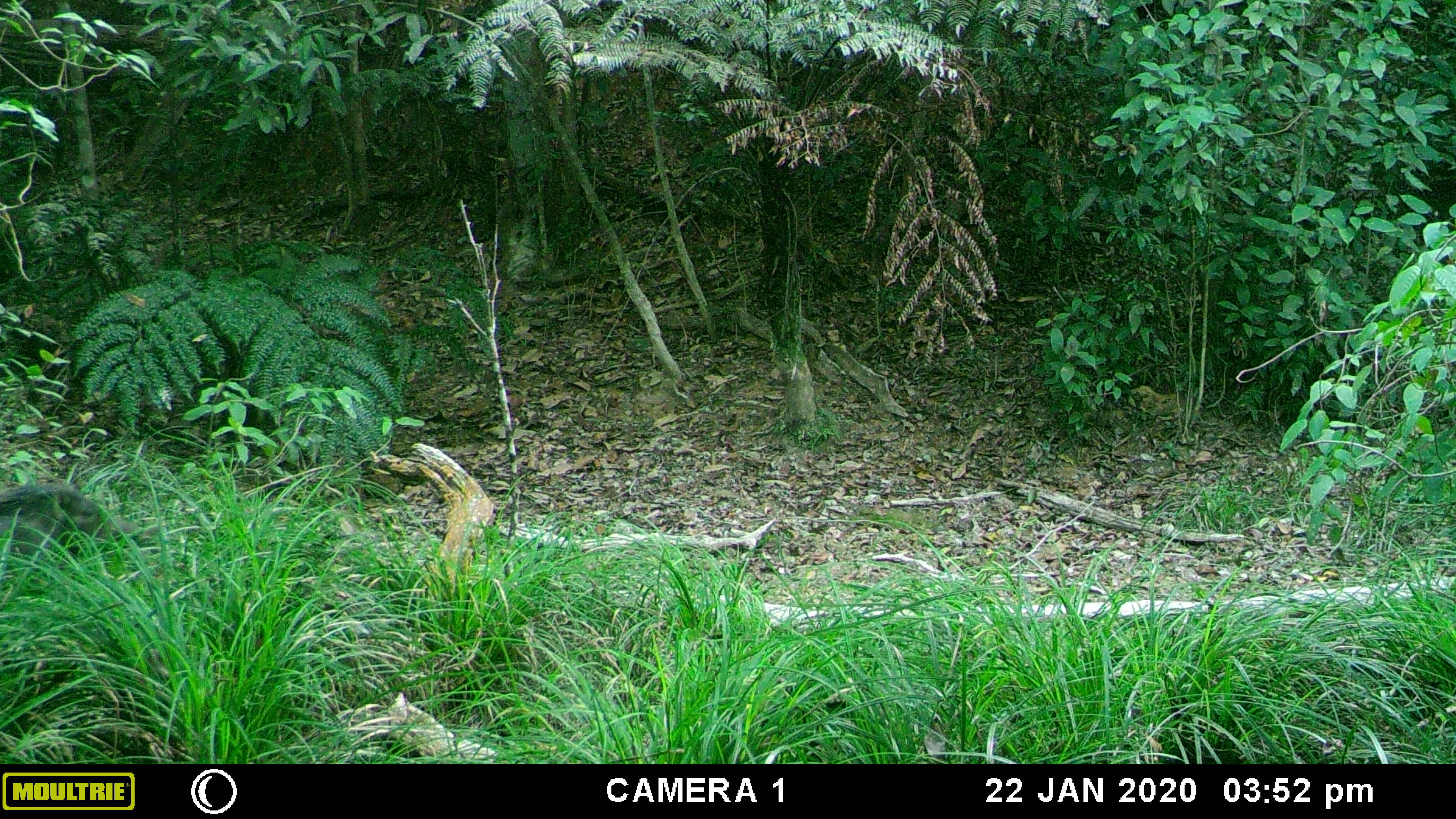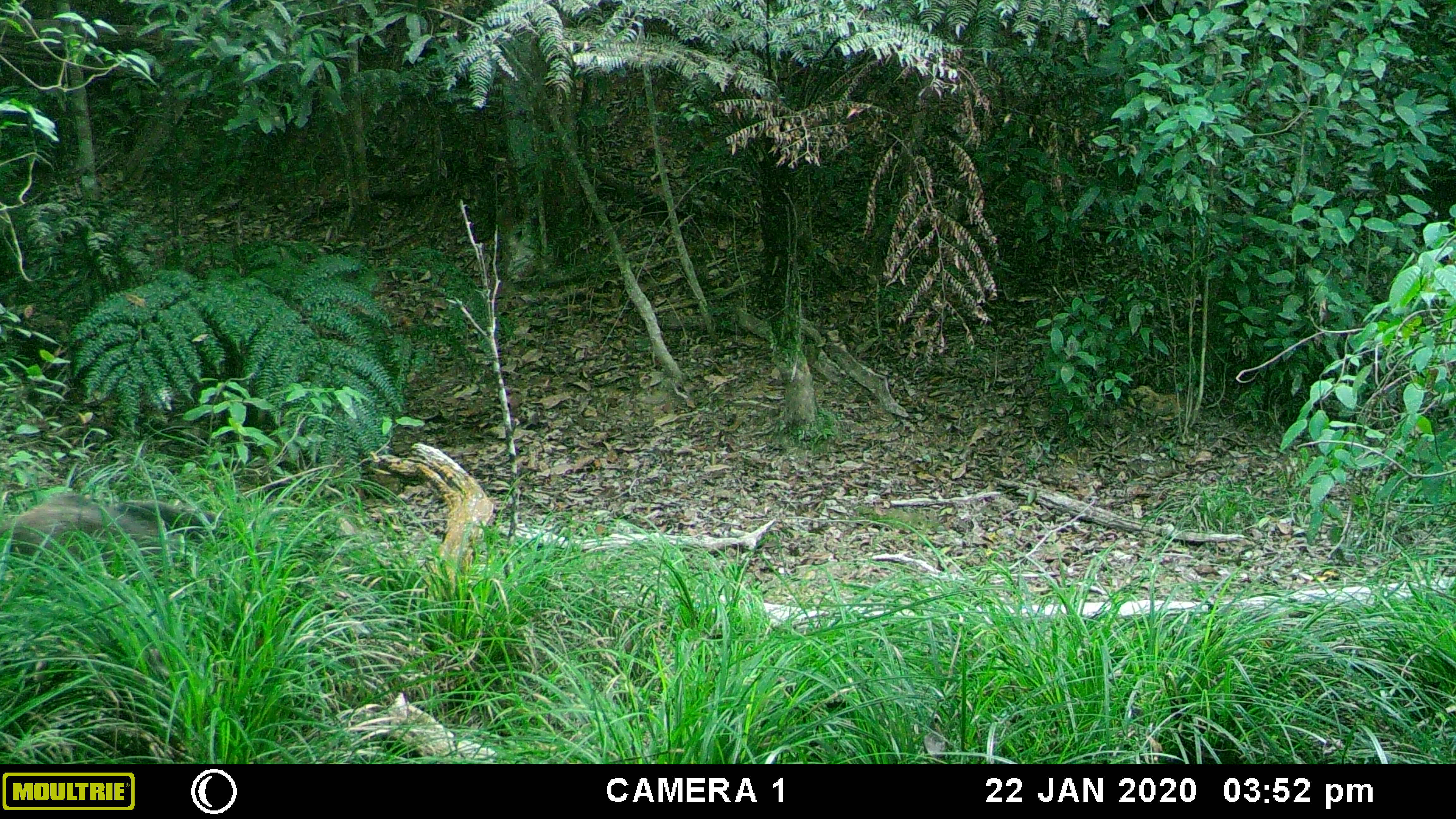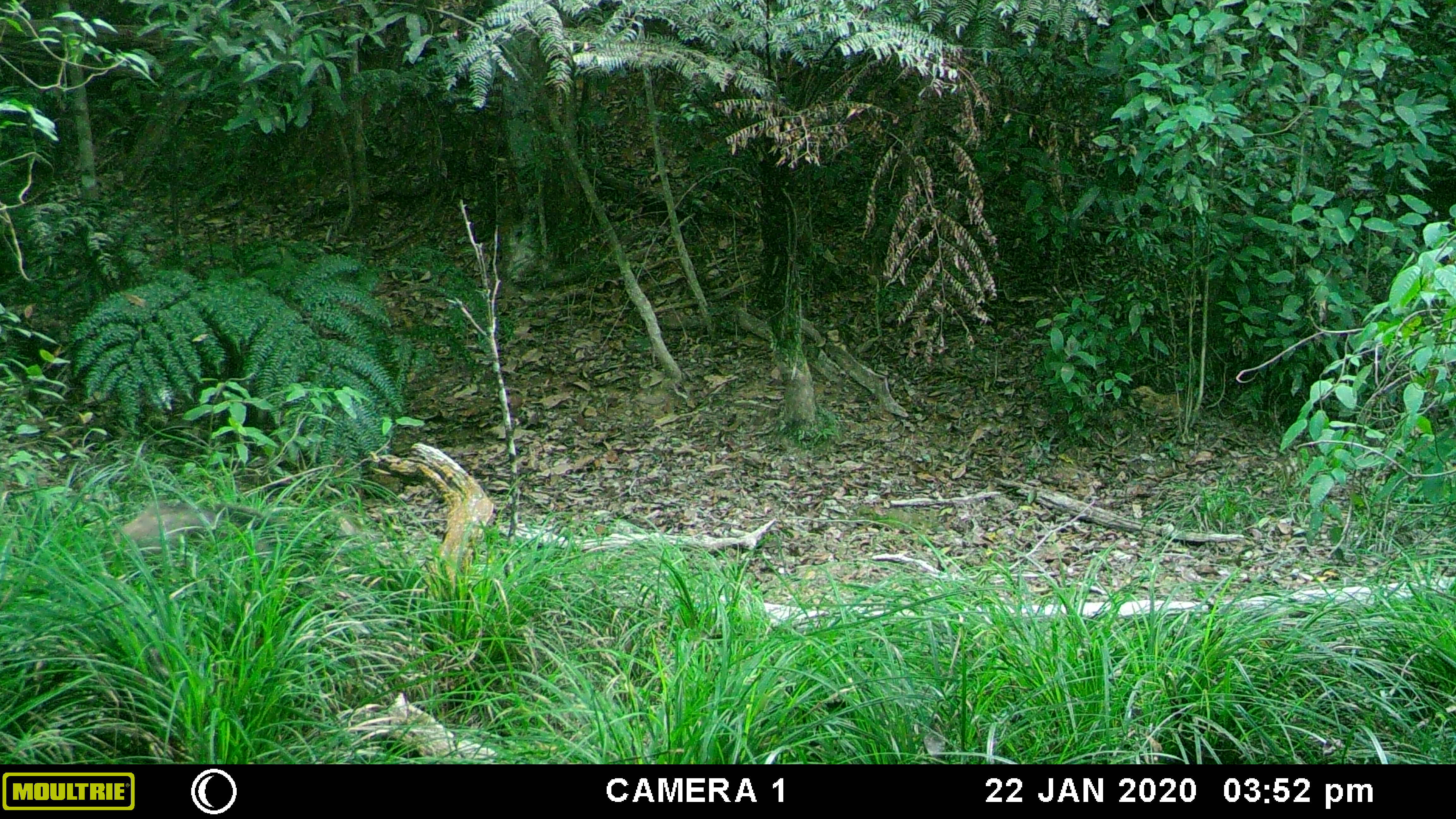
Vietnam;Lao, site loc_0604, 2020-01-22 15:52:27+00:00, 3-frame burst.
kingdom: Animalia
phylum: Chordata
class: Mammalia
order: Artiodactyla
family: Suidae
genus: Sus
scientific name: Sus scrofa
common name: eurasian wild pig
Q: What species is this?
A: Eurasian wild pig (Sus scrofa).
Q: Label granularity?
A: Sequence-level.